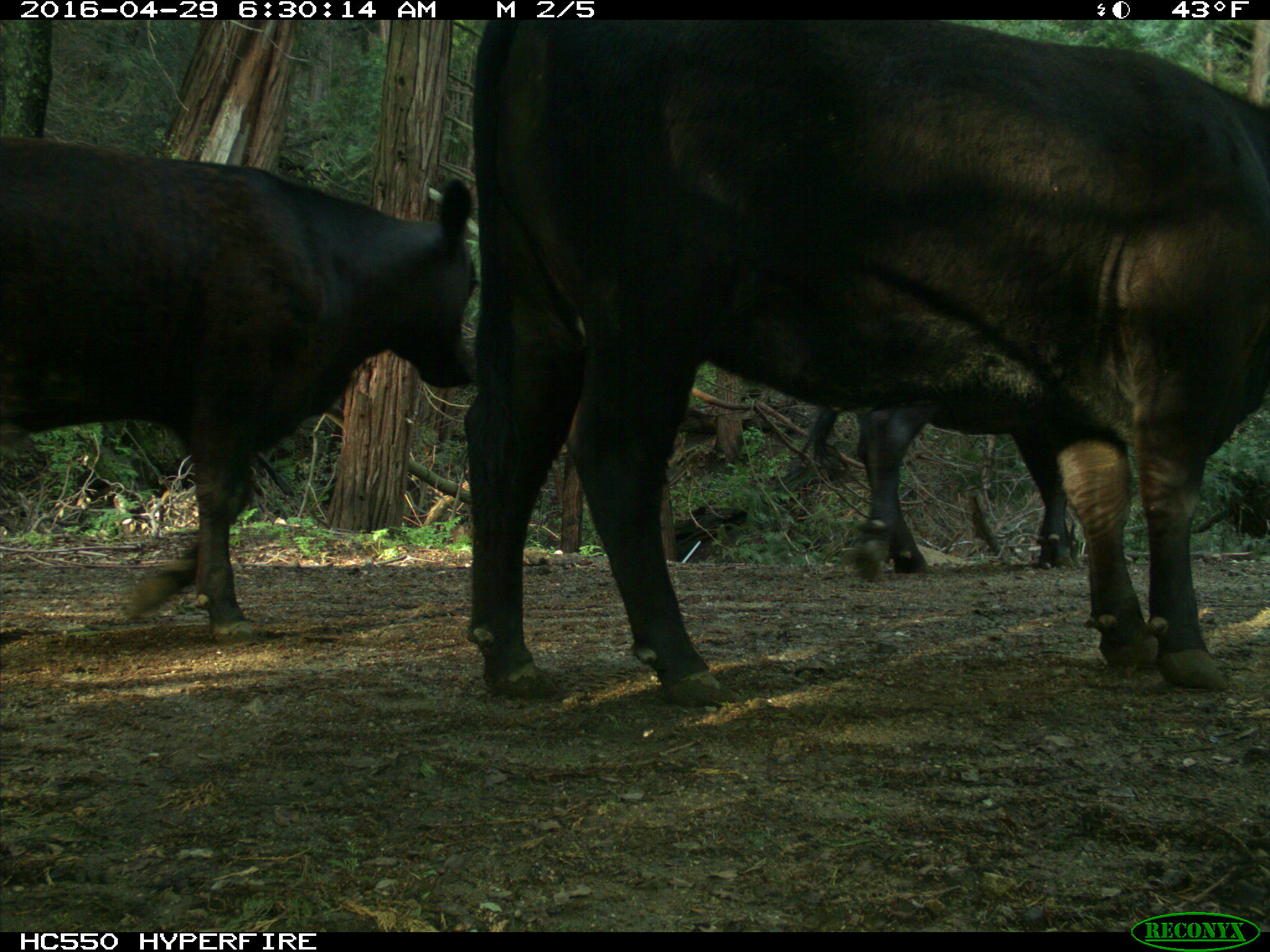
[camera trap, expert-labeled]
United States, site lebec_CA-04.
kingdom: Animalia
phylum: Chordata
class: Mammalia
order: Artiodactyla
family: Bovidae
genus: Bos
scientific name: Bos taurus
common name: domestic cow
Bos taurus (domestic cow).